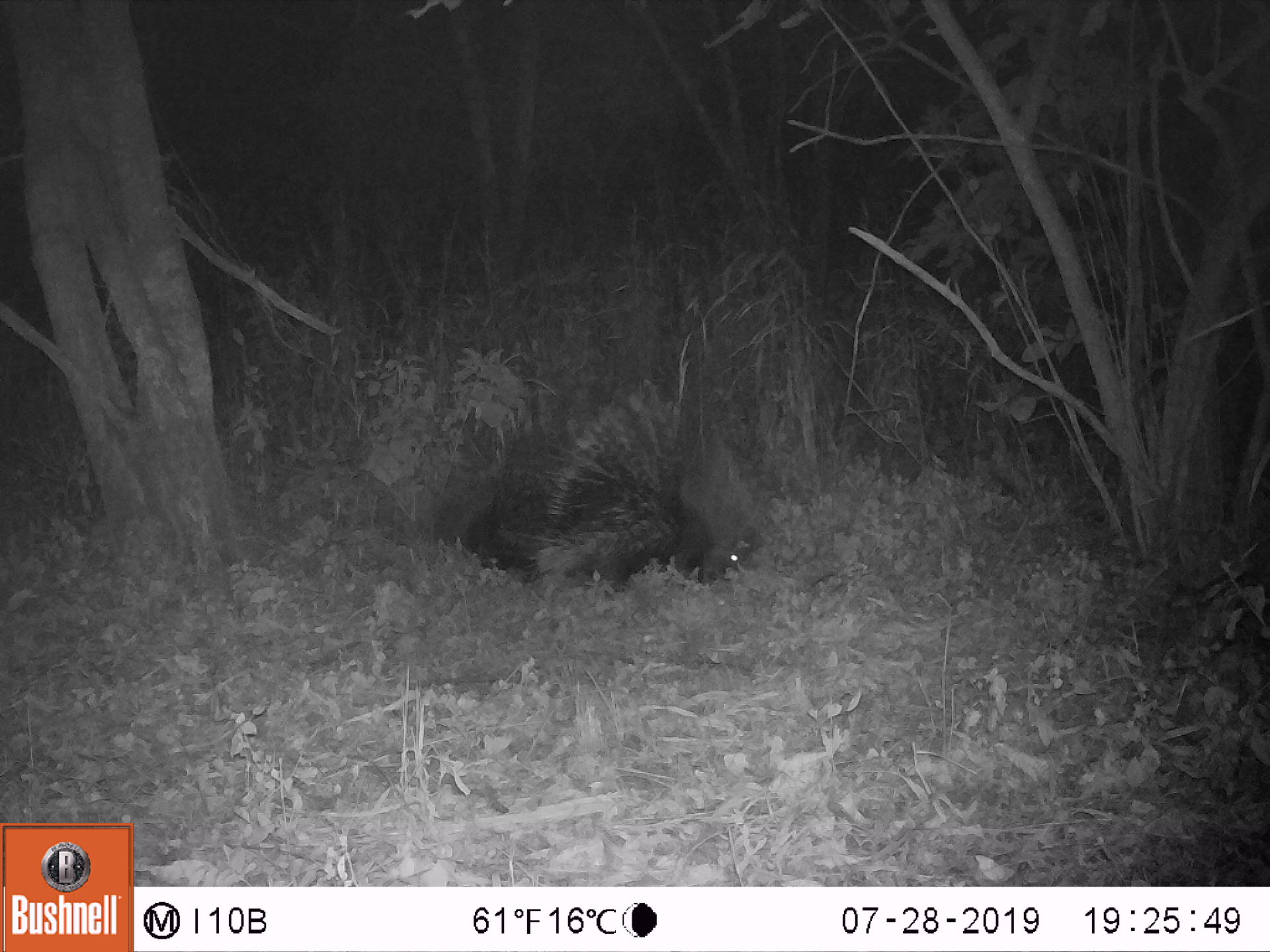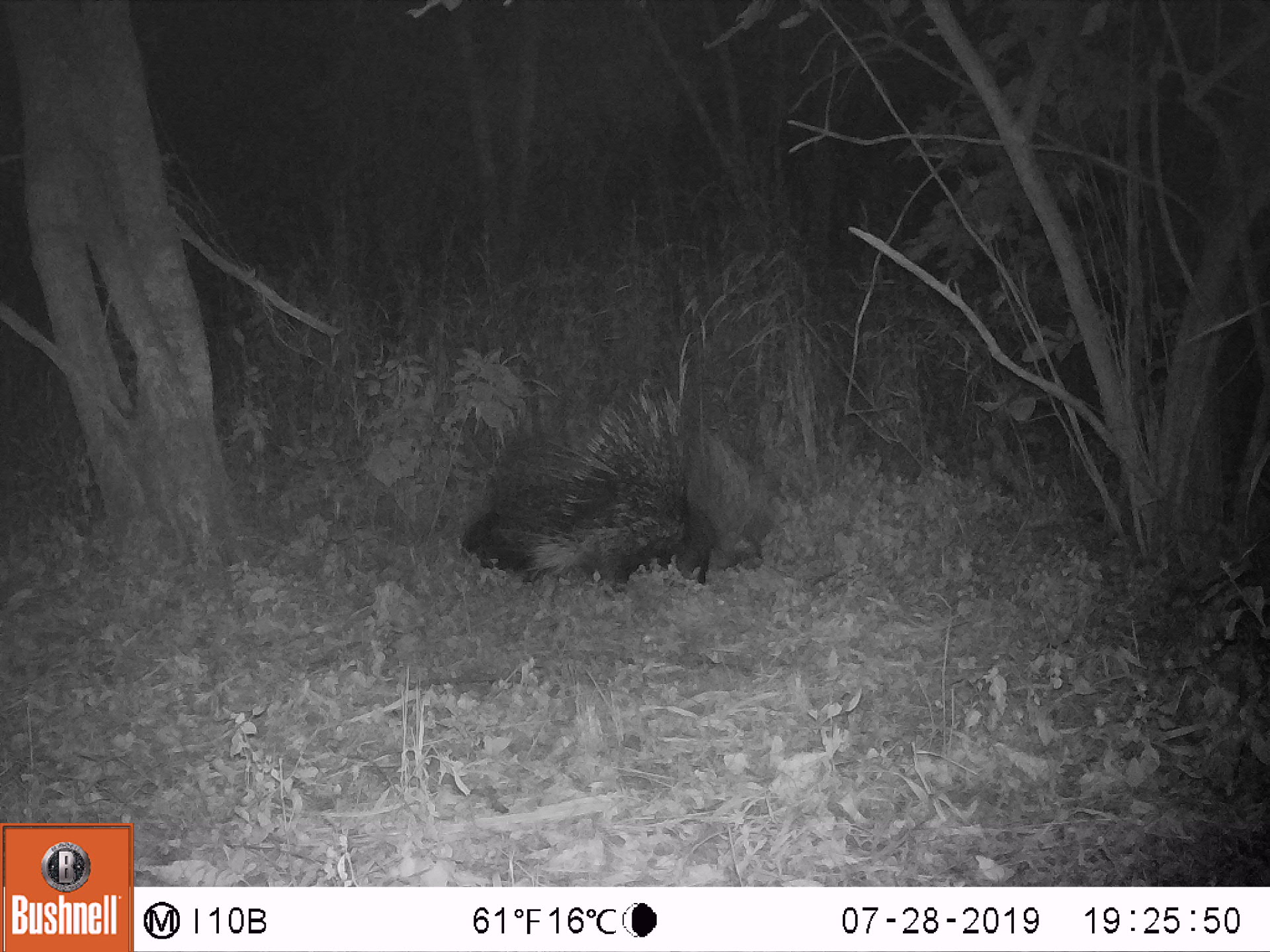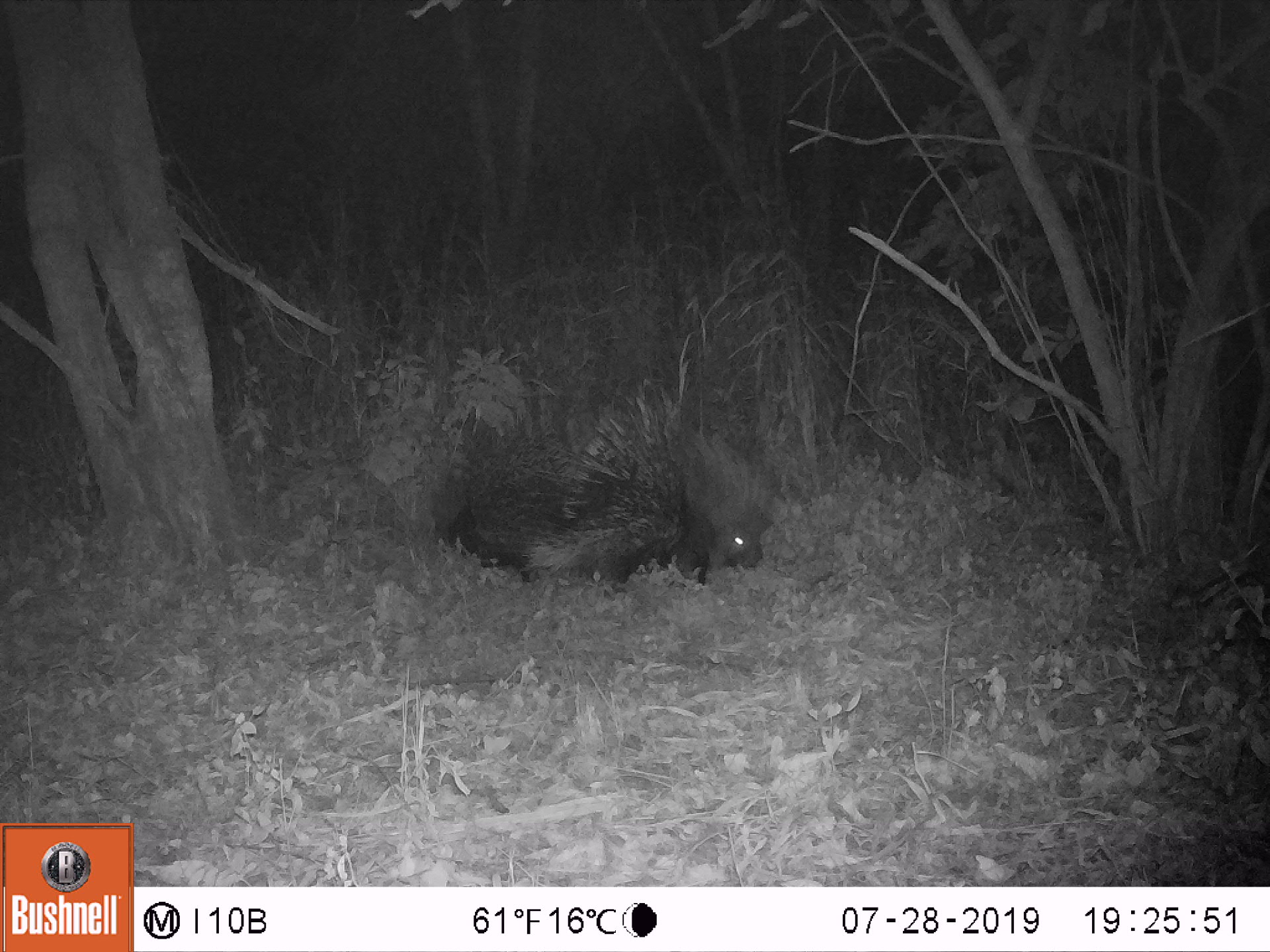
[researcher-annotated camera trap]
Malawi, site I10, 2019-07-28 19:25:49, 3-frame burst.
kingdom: Animalia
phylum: Chordata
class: Mammalia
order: Rodentia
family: Hystricidae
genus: Hystrix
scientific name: Hystrix africaeaustralis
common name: cape porcupine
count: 2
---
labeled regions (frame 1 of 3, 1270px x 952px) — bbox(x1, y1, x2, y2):
cape porcupine: bbox(519, 369, 765, 596); bbox(461, 425, 537, 578)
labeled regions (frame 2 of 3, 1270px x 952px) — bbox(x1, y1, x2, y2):
cape porcupine: bbox(519, 381, 723, 590); bbox(455, 435, 539, 574)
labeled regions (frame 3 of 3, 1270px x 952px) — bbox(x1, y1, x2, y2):
cape porcupine: bbox(523, 379, 777, 596); bbox(432, 424, 576, 584)